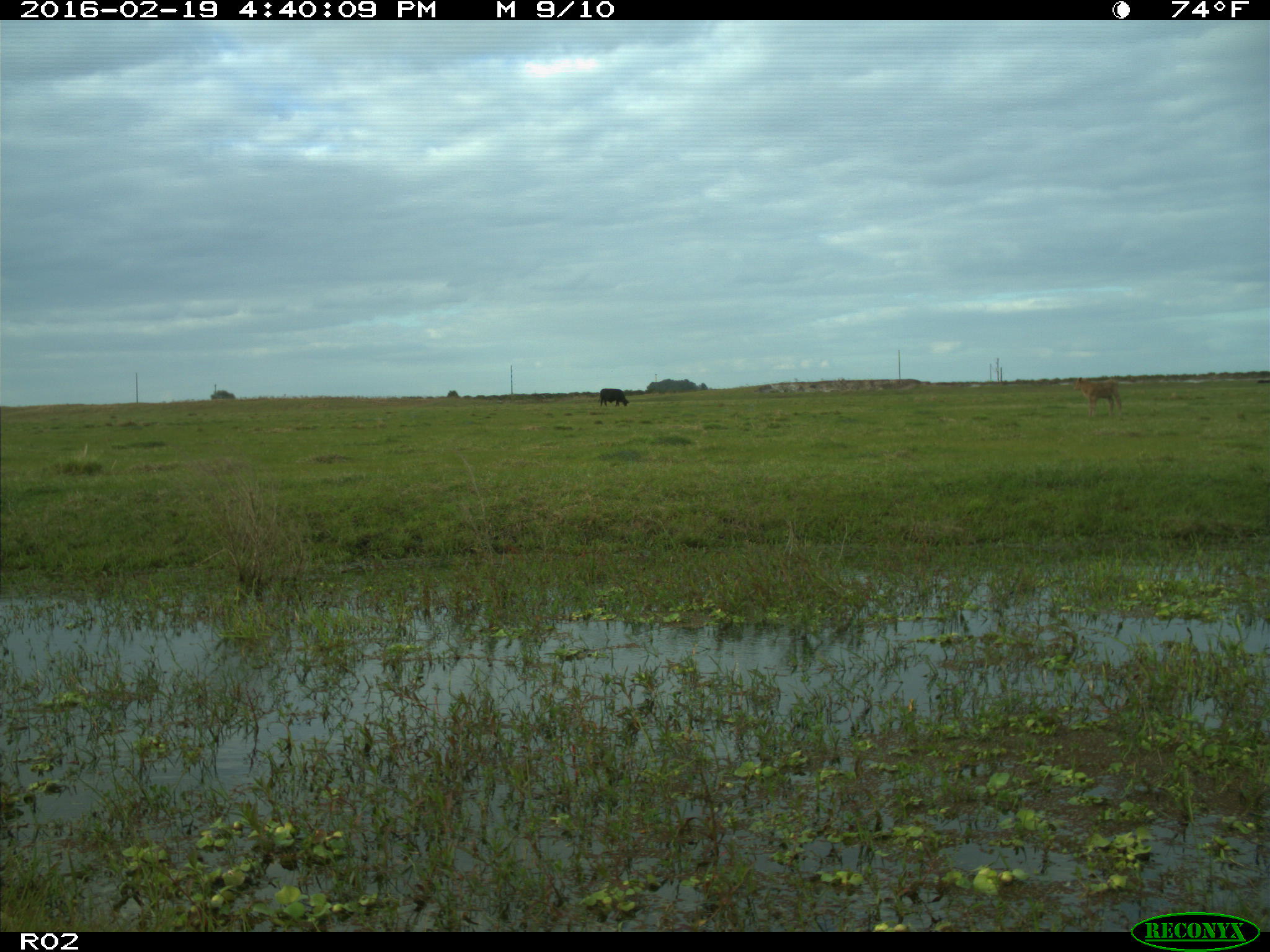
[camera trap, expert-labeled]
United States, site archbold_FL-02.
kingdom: Animalia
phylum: Chordata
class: Mammalia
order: Artiodactyla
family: Bovidae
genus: Bos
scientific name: Bos taurus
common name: domestic cow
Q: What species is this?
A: Bos taurus (domestic cow).